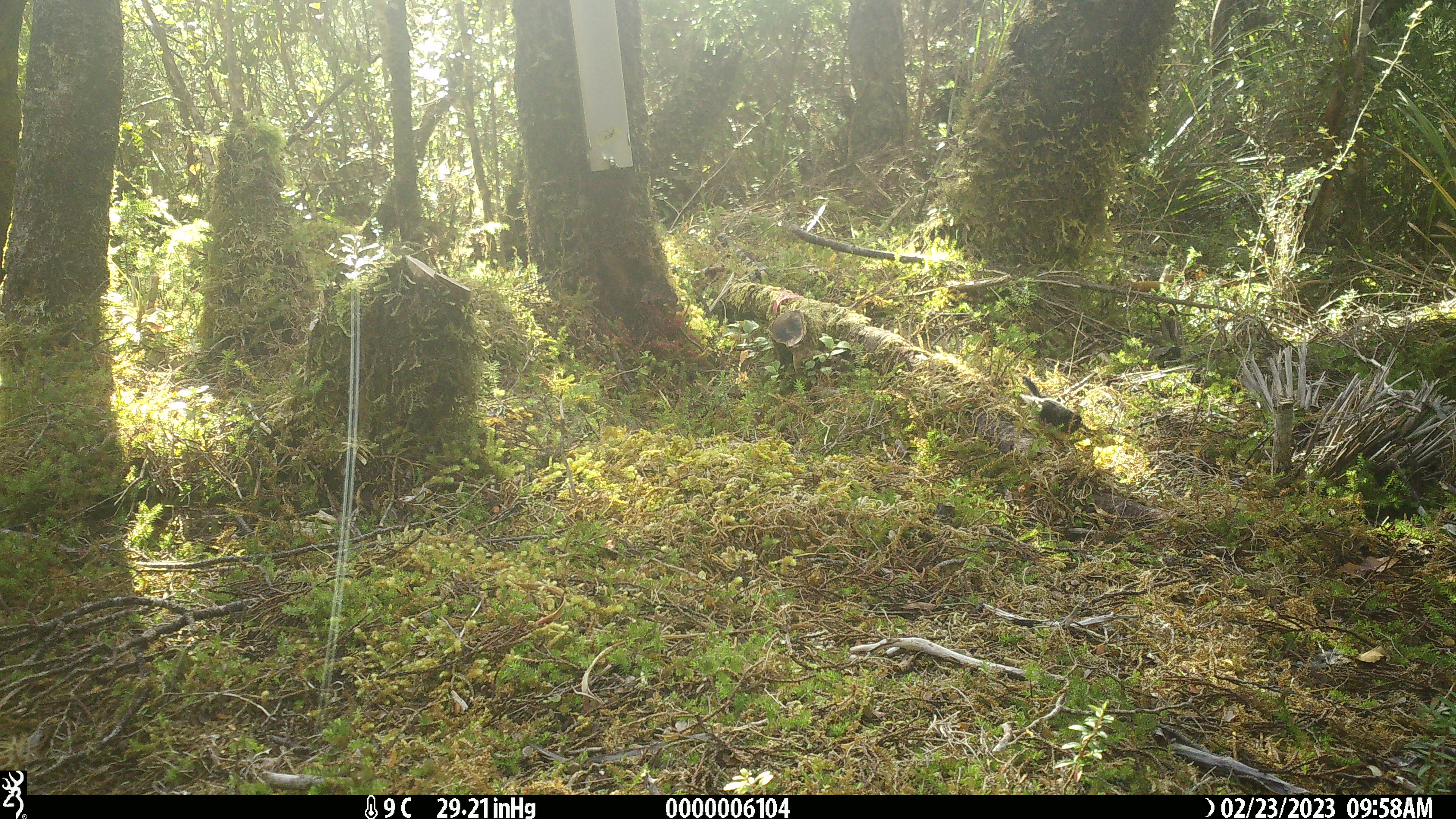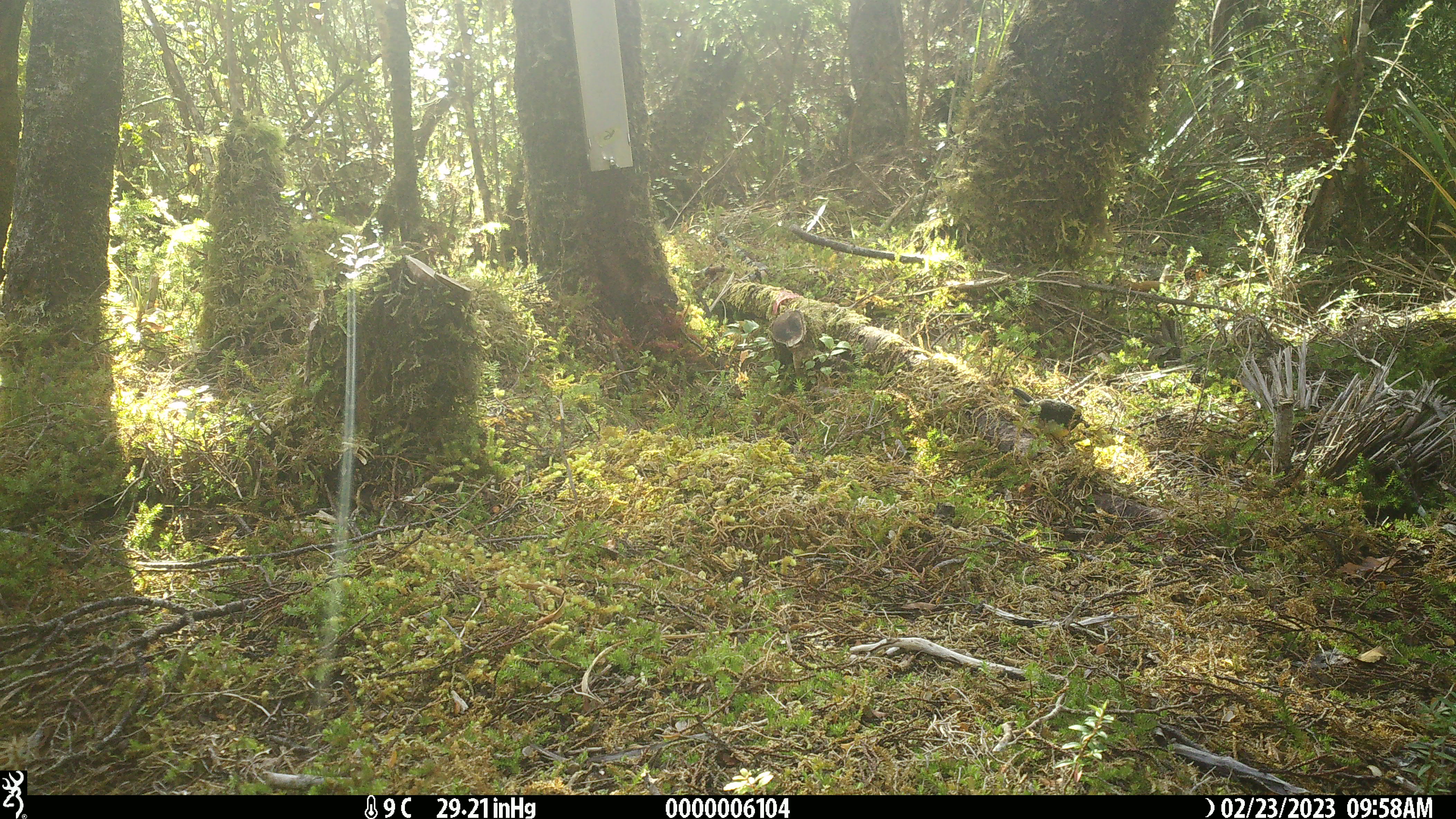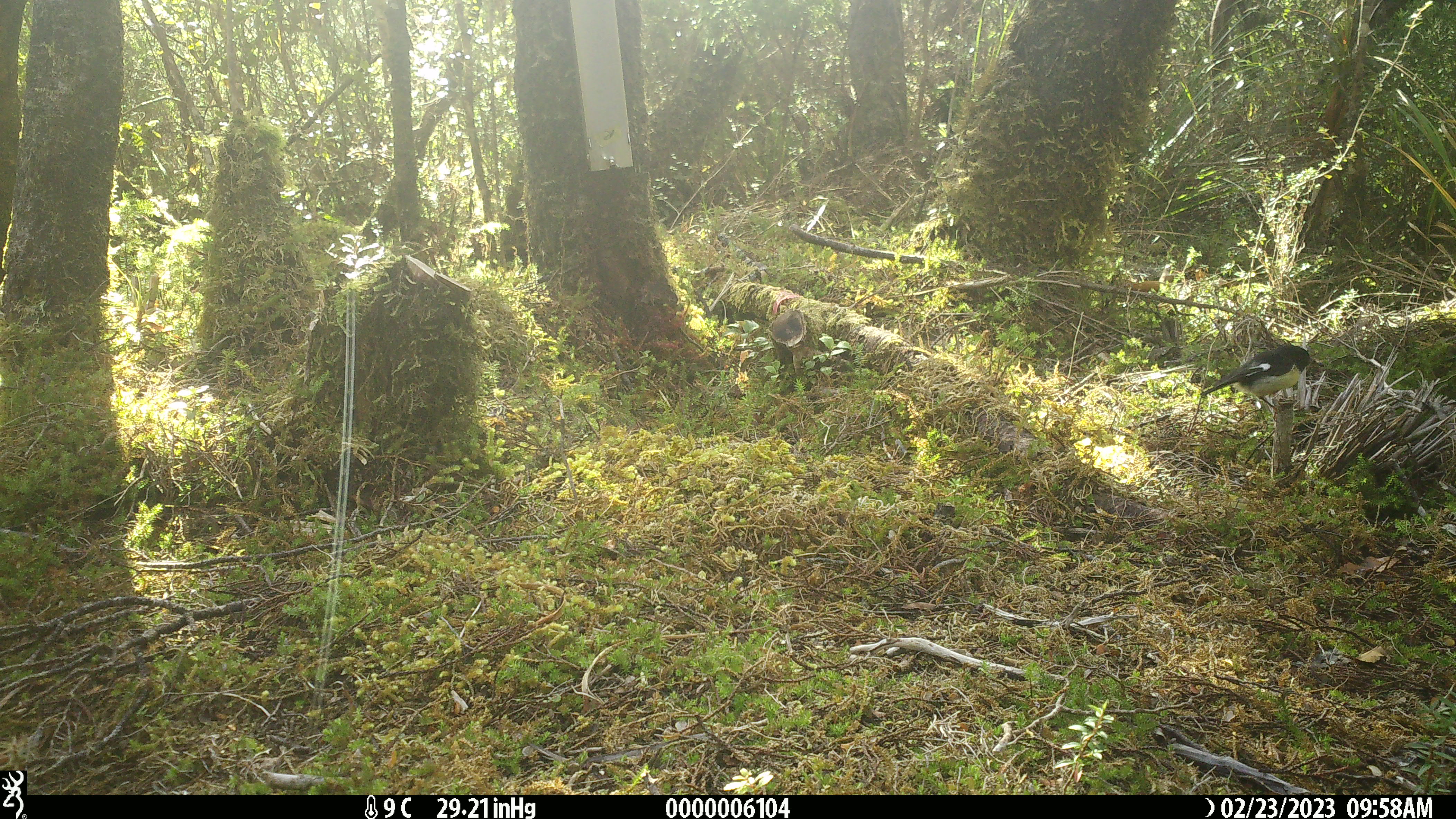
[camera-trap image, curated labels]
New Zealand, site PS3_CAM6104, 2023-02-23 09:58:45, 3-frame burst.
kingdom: Animalia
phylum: Chordata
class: Aves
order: Passeriformes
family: Petroicidae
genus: Petroica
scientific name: Petroica macrocephala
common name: tomtit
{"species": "tomtit (Petroica macrocephala)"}